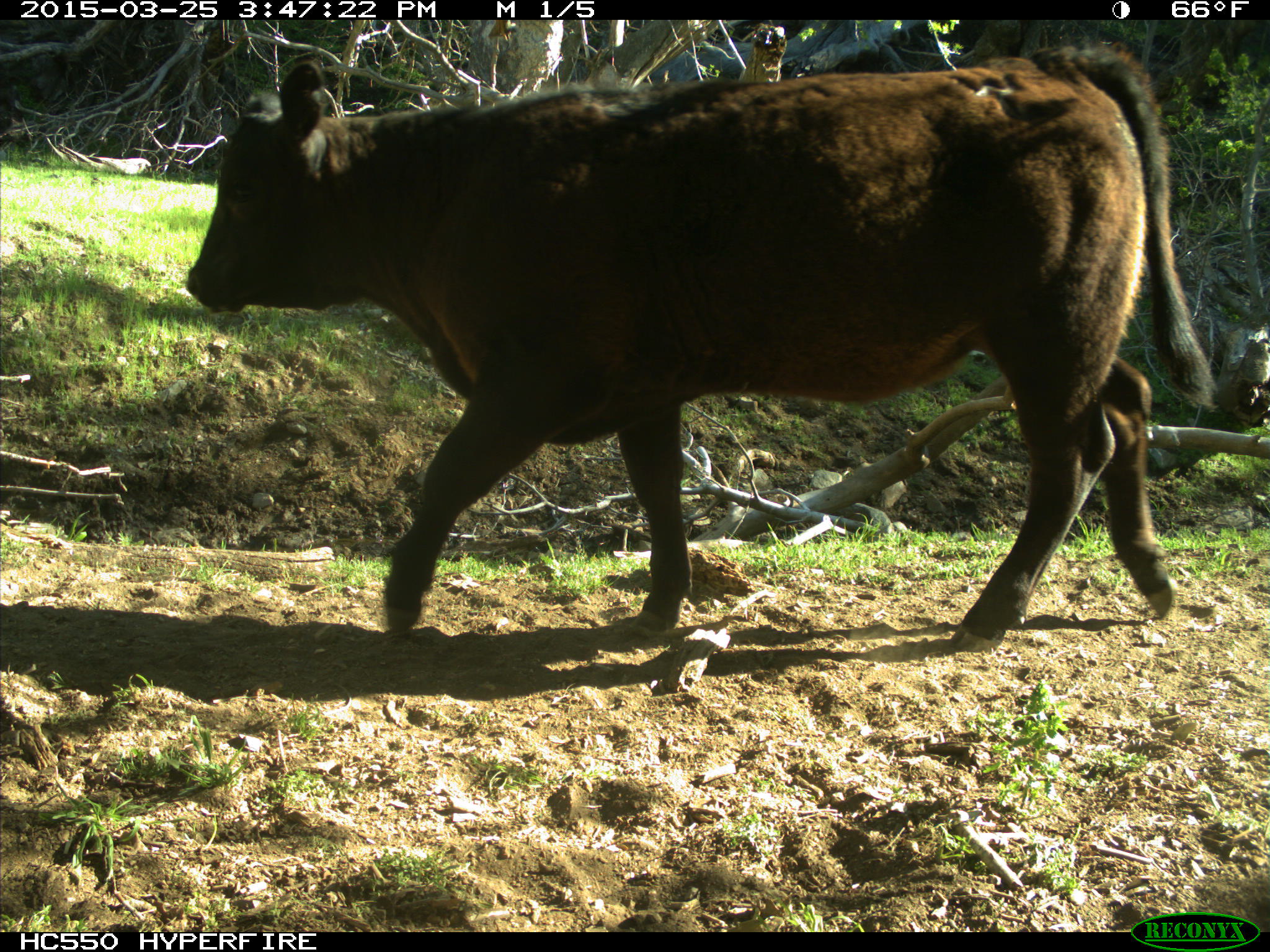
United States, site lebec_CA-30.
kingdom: Animalia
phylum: Chordata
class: Mammalia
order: Artiodactyla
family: Bovidae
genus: Bos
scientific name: Bos taurus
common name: domestic cow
Bos taurus (domestic cow).